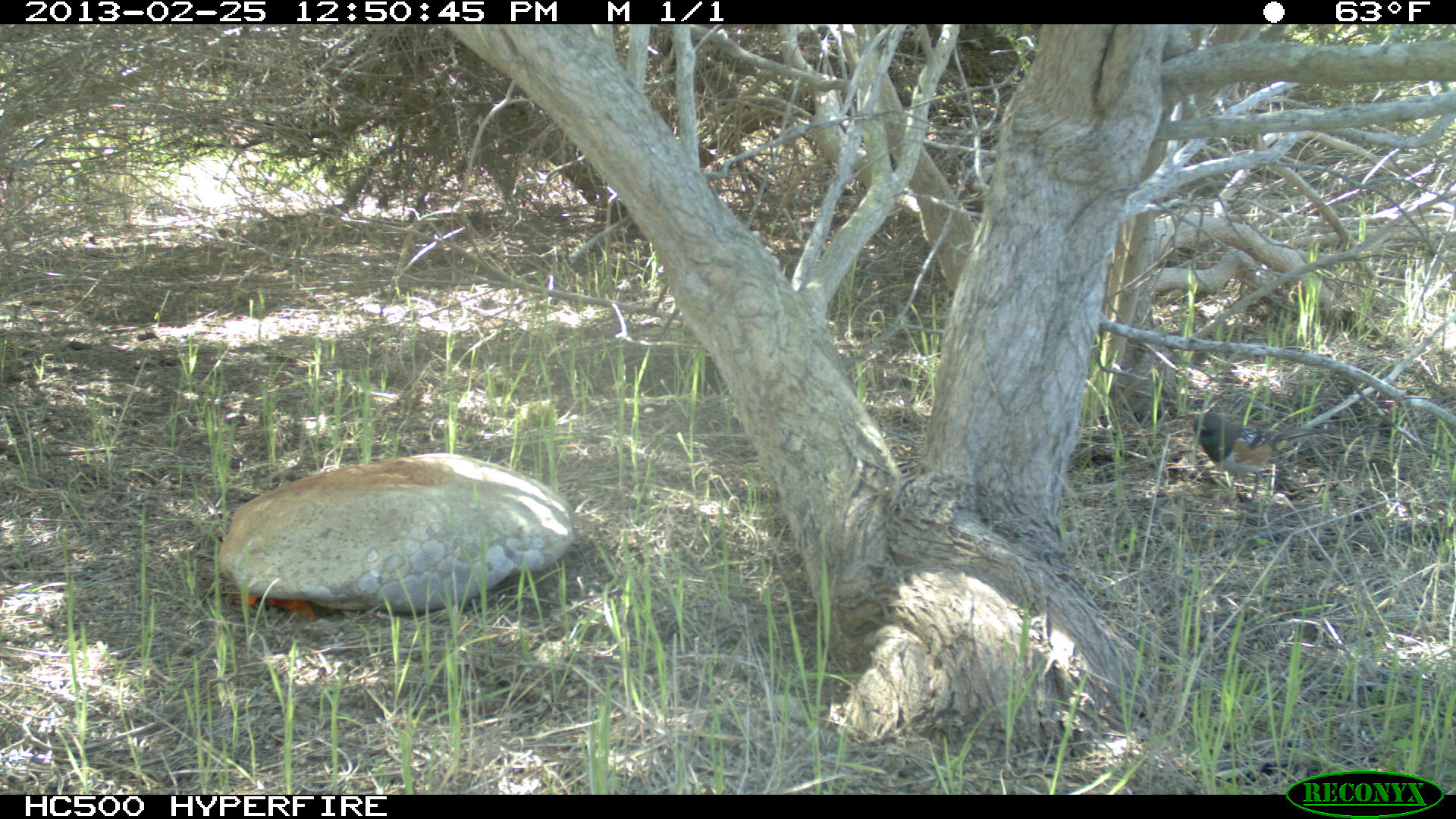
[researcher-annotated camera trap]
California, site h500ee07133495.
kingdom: Animalia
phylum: Chordata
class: Aves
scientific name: Aves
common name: bird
Bird (Aves).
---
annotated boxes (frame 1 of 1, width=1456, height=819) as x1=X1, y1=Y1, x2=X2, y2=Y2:
bird: x1=1191, y1=411, x2=1336, y2=508